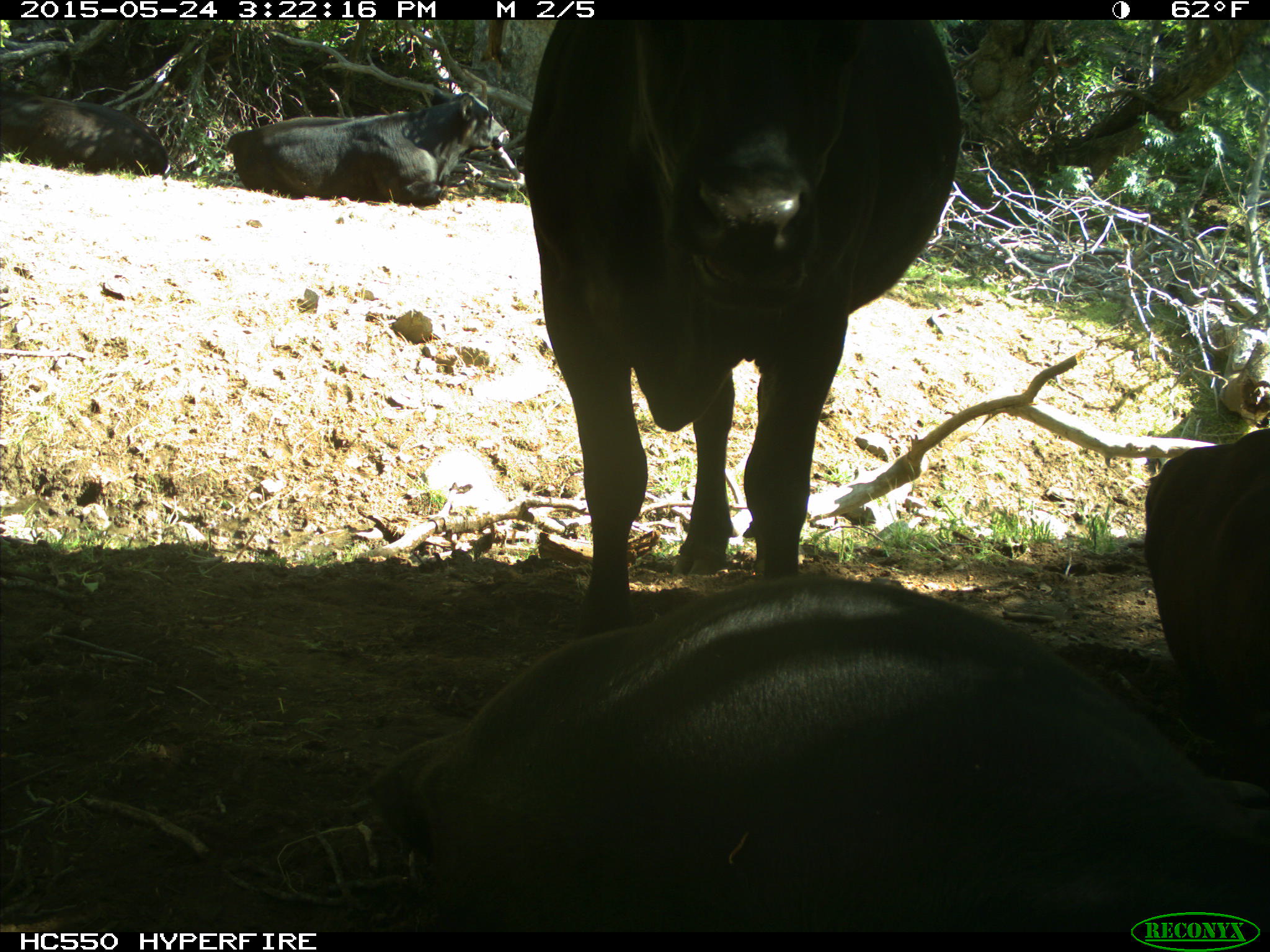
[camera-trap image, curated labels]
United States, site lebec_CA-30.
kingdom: Animalia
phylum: Chordata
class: Mammalia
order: Artiodactyla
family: Bovidae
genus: Bos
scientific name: Bos taurus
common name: domestic cow